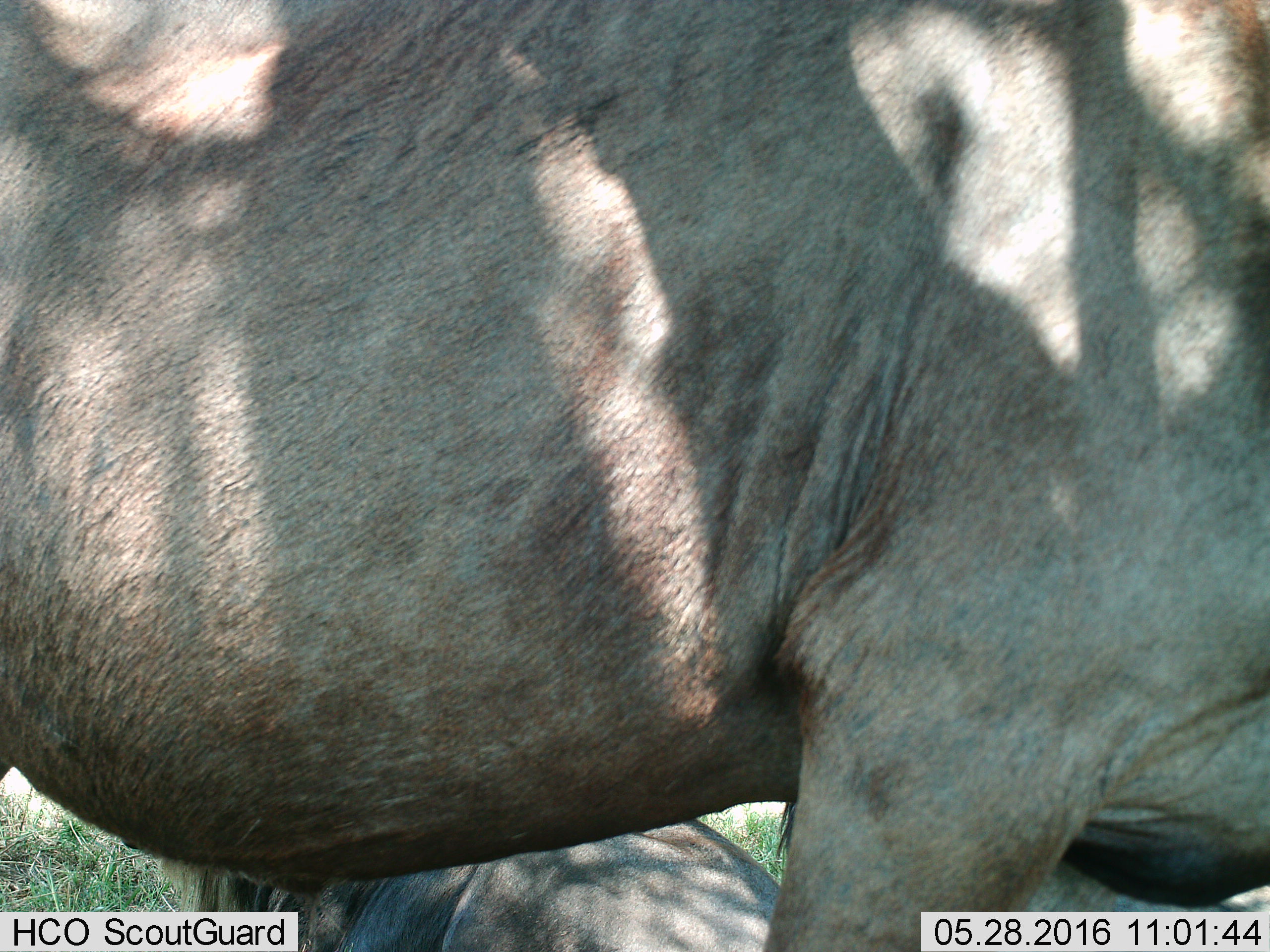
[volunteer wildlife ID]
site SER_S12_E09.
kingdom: Animalia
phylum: Chordata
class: Mammalia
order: Artiodactyla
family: Bovidae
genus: Connochaetes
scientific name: Connochaetes taurinus taurinus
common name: blue wildebeest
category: wildebeestblue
Wildebeestblue (blue wildebeest) (Connochaetes taurinus taurinus), count 2. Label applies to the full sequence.